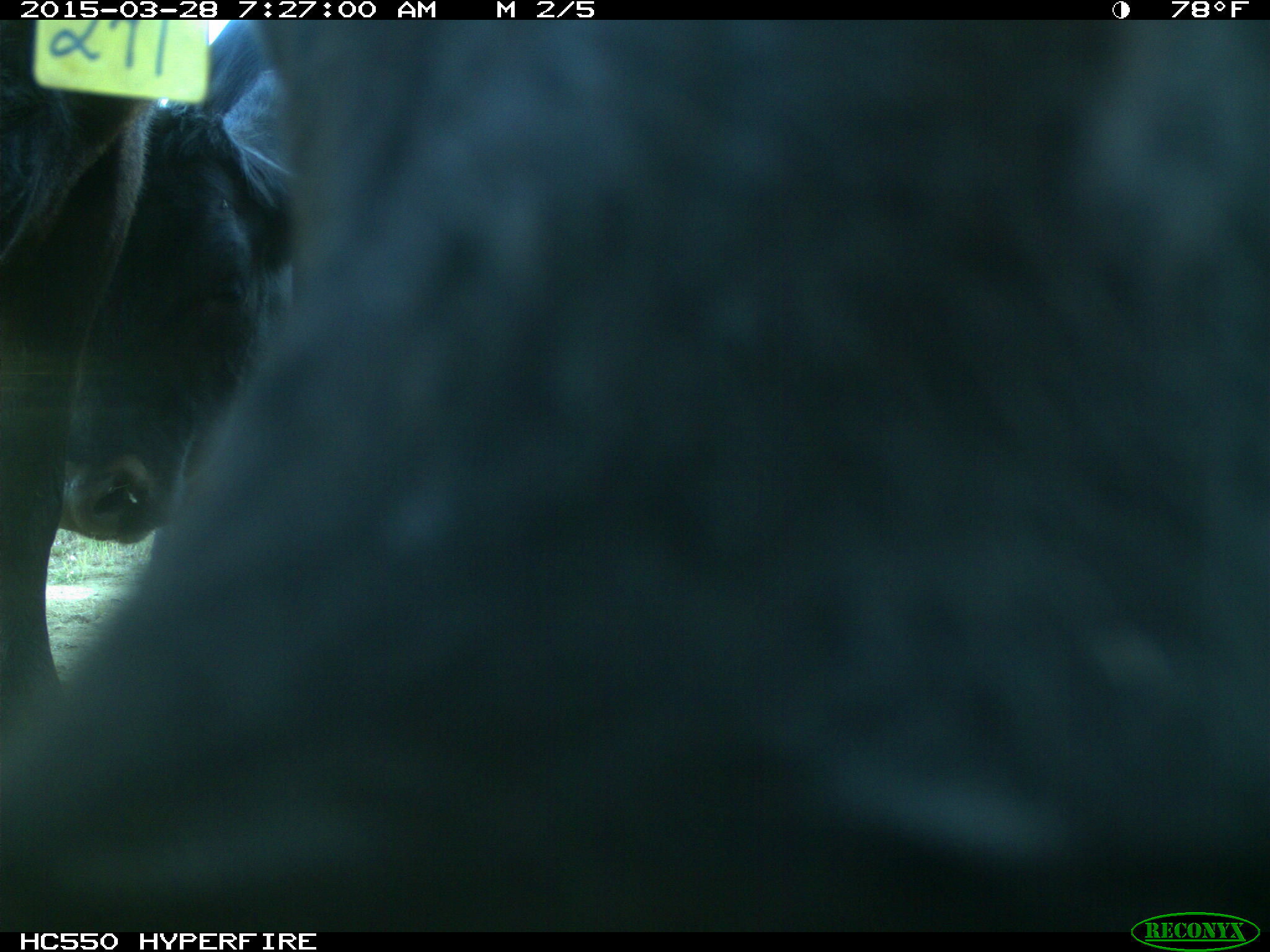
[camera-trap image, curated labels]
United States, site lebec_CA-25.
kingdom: Animalia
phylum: Chordata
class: Mammalia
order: Artiodactyla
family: Bovidae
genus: Bos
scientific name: Bos taurus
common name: domestic cow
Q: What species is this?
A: Bos taurus (domestic cow).